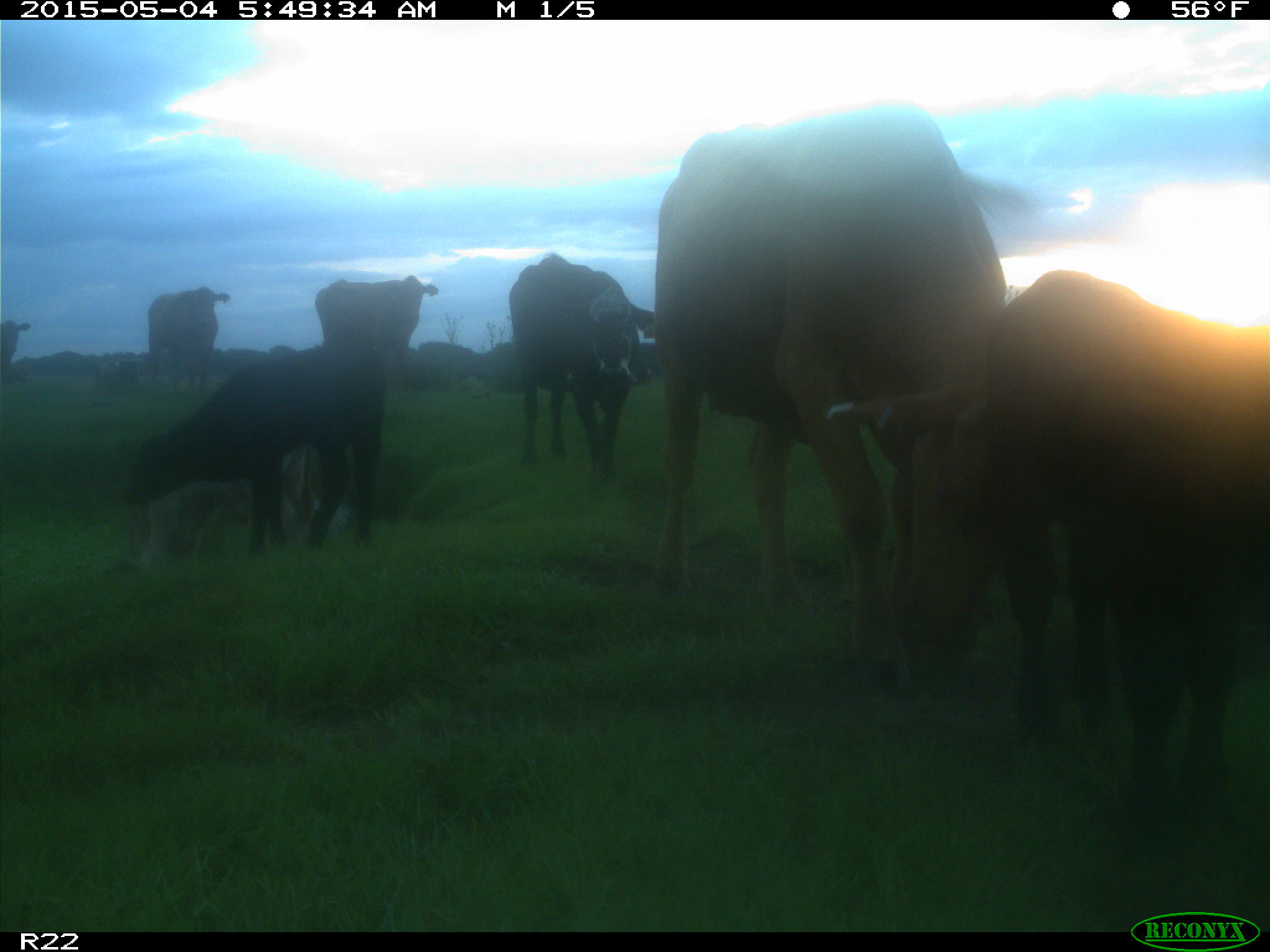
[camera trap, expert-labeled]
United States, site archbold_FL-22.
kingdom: Animalia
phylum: Chordata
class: Mammalia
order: Artiodactyla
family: Bovidae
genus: Bos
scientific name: Bos taurus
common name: domestic cow